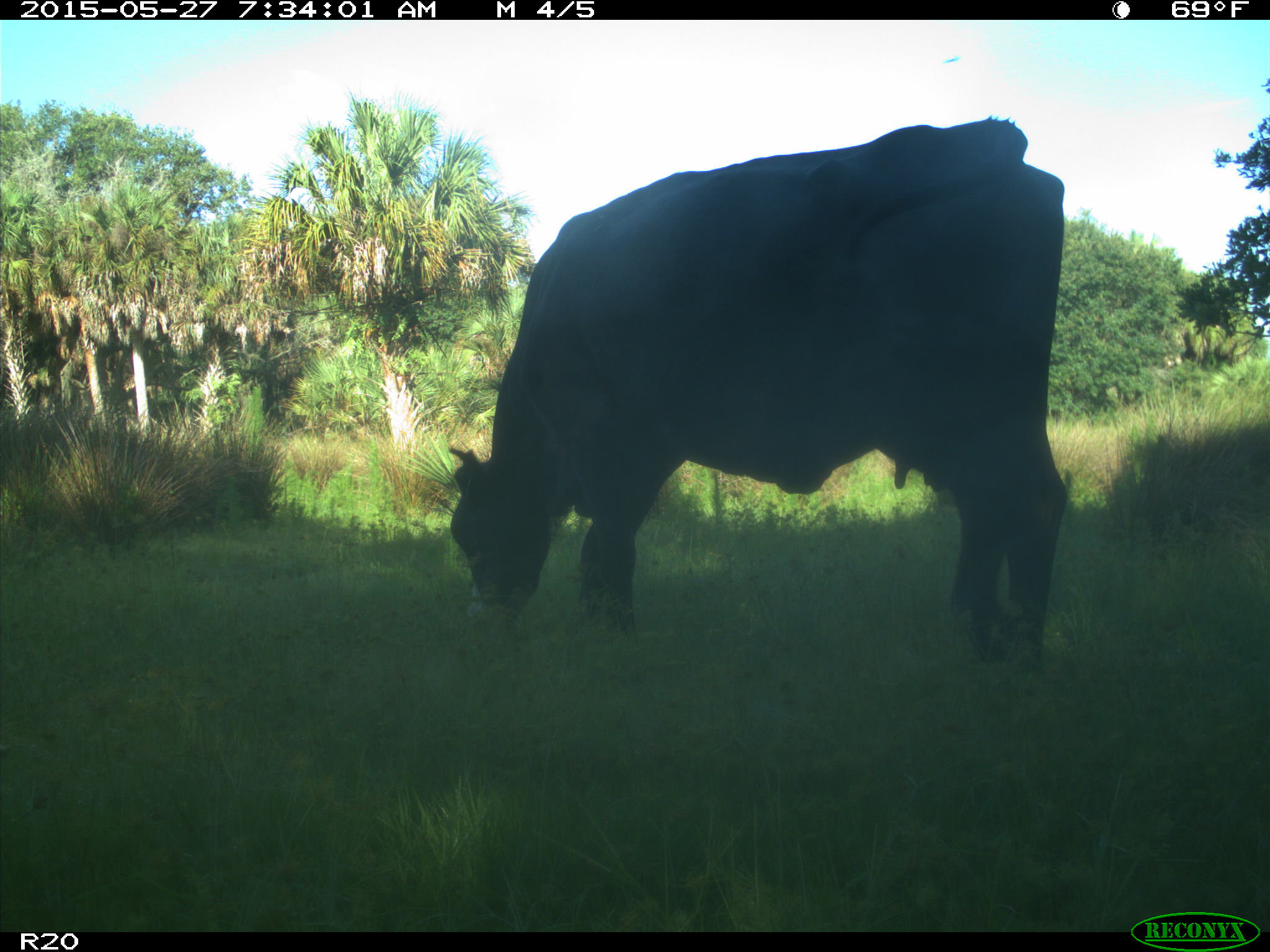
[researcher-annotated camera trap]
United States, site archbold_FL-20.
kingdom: Animalia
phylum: Chordata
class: Mammalia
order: Artiodactyla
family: Bovidae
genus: Bos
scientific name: Bos taurus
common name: domestic cow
Bos taurus (domestic cow).